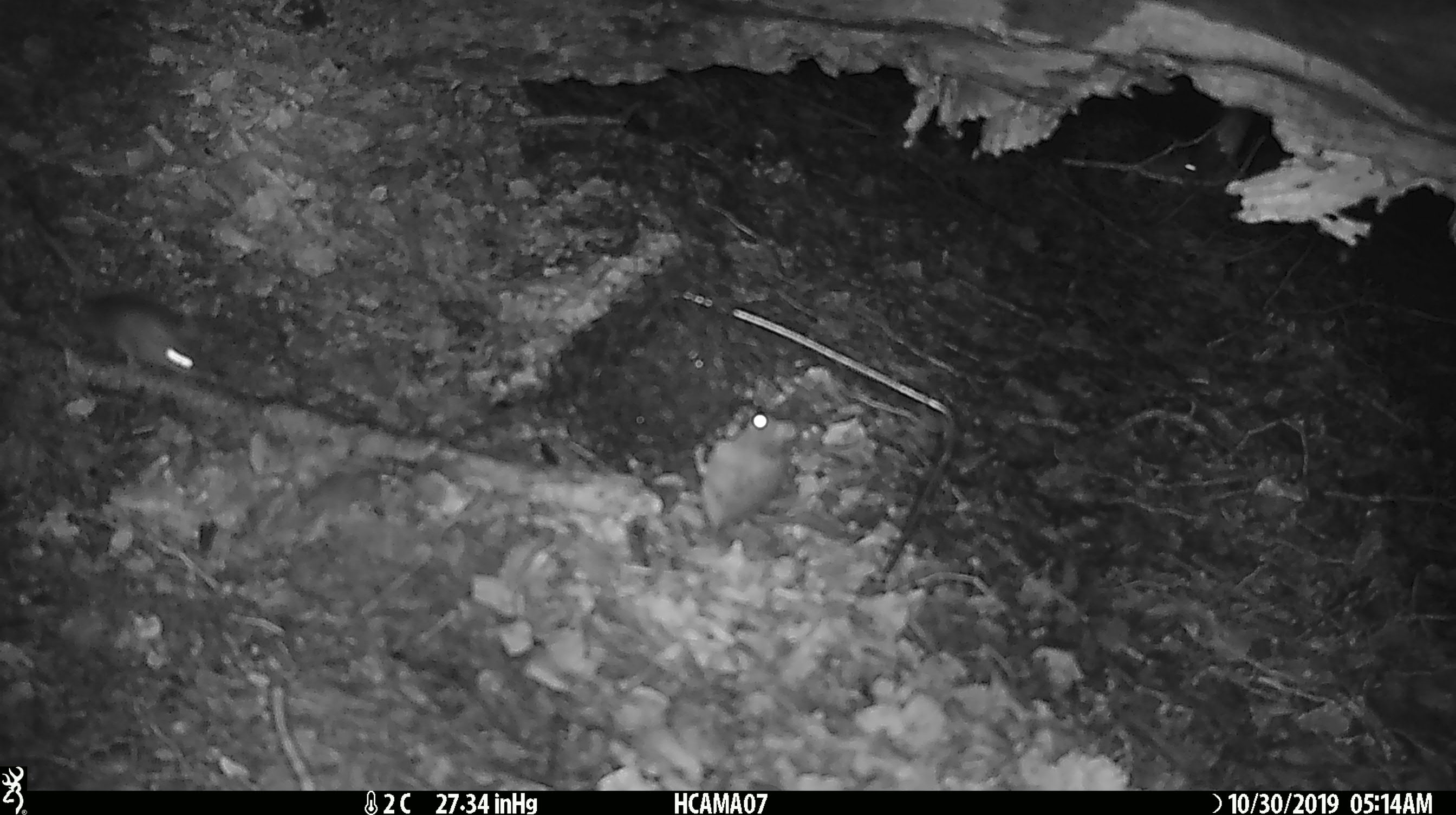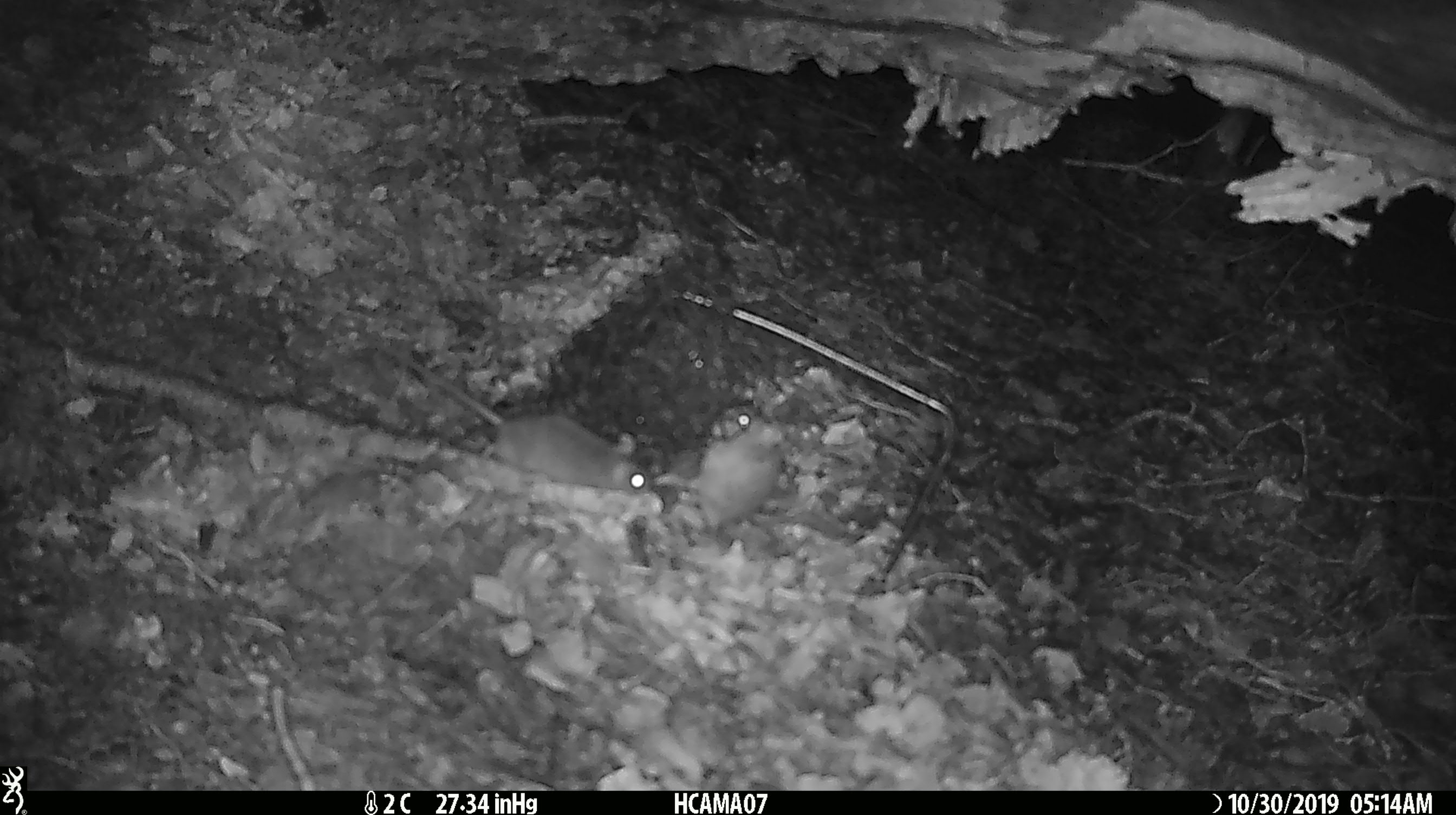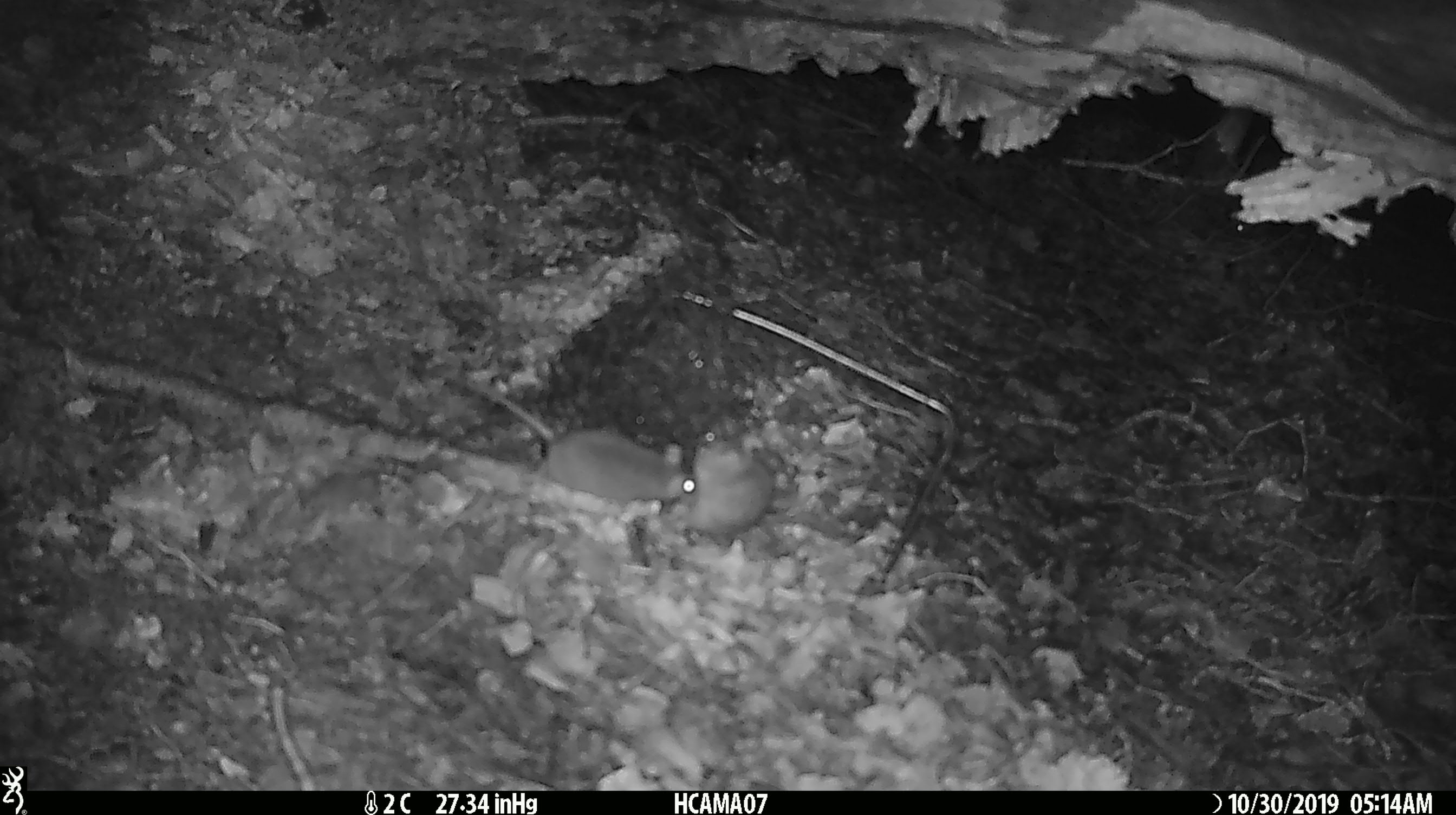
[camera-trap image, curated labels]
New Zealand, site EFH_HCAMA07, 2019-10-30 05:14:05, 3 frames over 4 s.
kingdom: Animalia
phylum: Chordata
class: Mammalia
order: Rodentia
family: Muridae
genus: Mus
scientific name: Mus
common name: mouse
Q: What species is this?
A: Mouse (Mus).